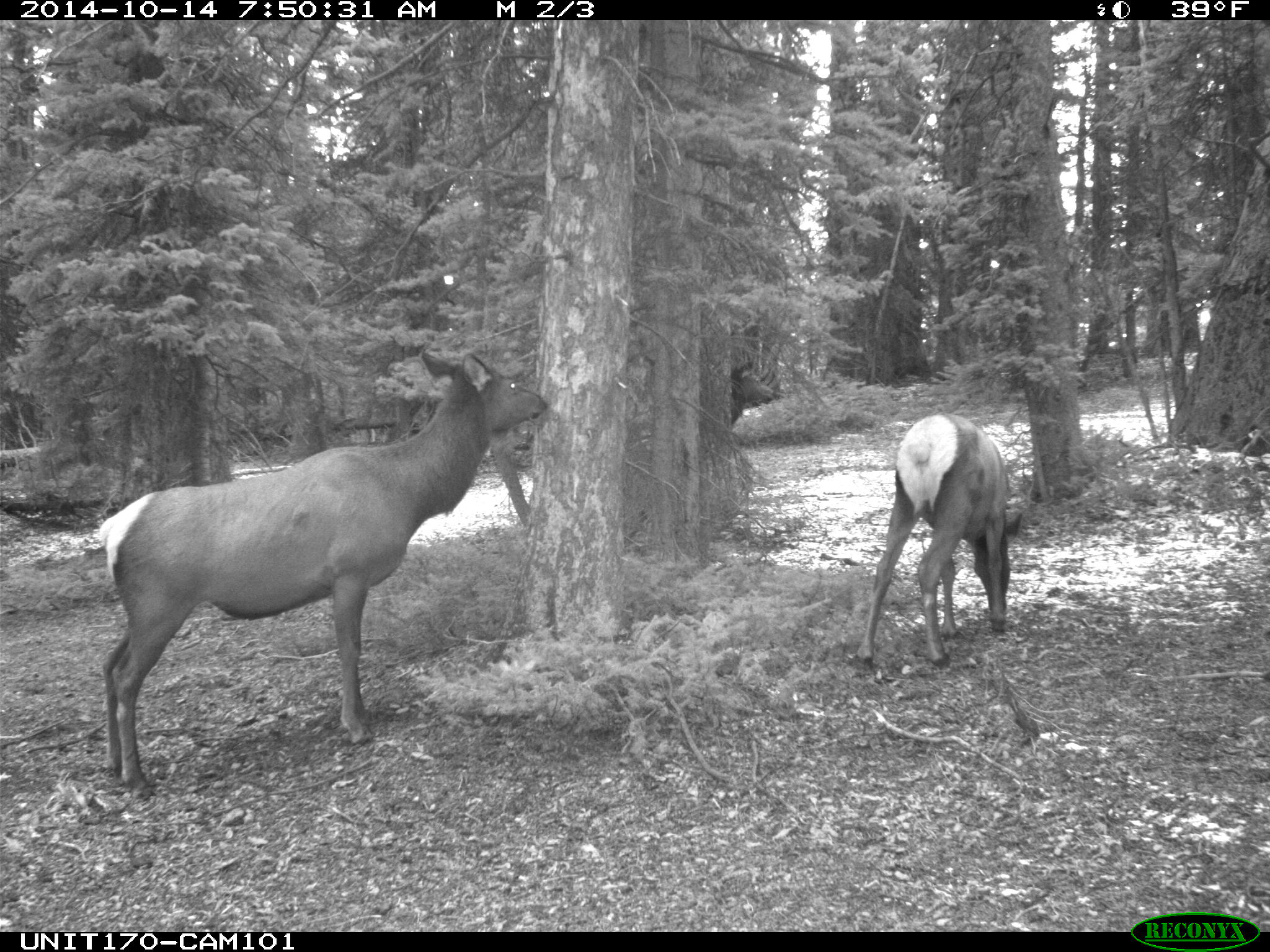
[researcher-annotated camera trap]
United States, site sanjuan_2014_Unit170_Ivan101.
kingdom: Animalia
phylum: Chordata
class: Mammalia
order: Artiodactyla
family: Cervidae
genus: Cervus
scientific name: Cervus elaphus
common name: red deer